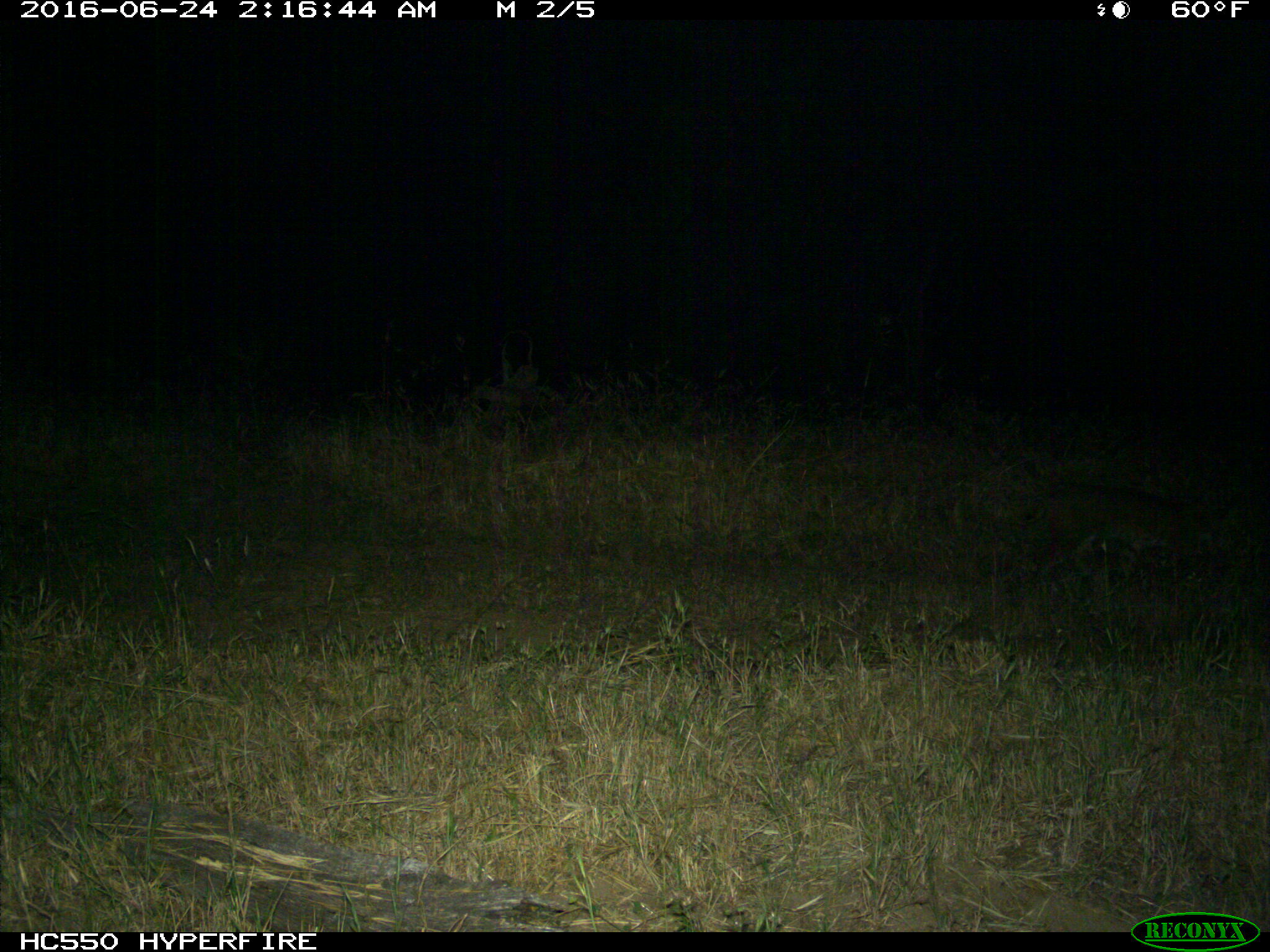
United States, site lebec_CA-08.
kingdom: Animalia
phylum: Chordata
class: Mammalia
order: Carnivora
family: Felidae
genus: Lynx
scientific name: Lynx rufus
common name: bobcat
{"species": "Lynx rufus (bobcat)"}